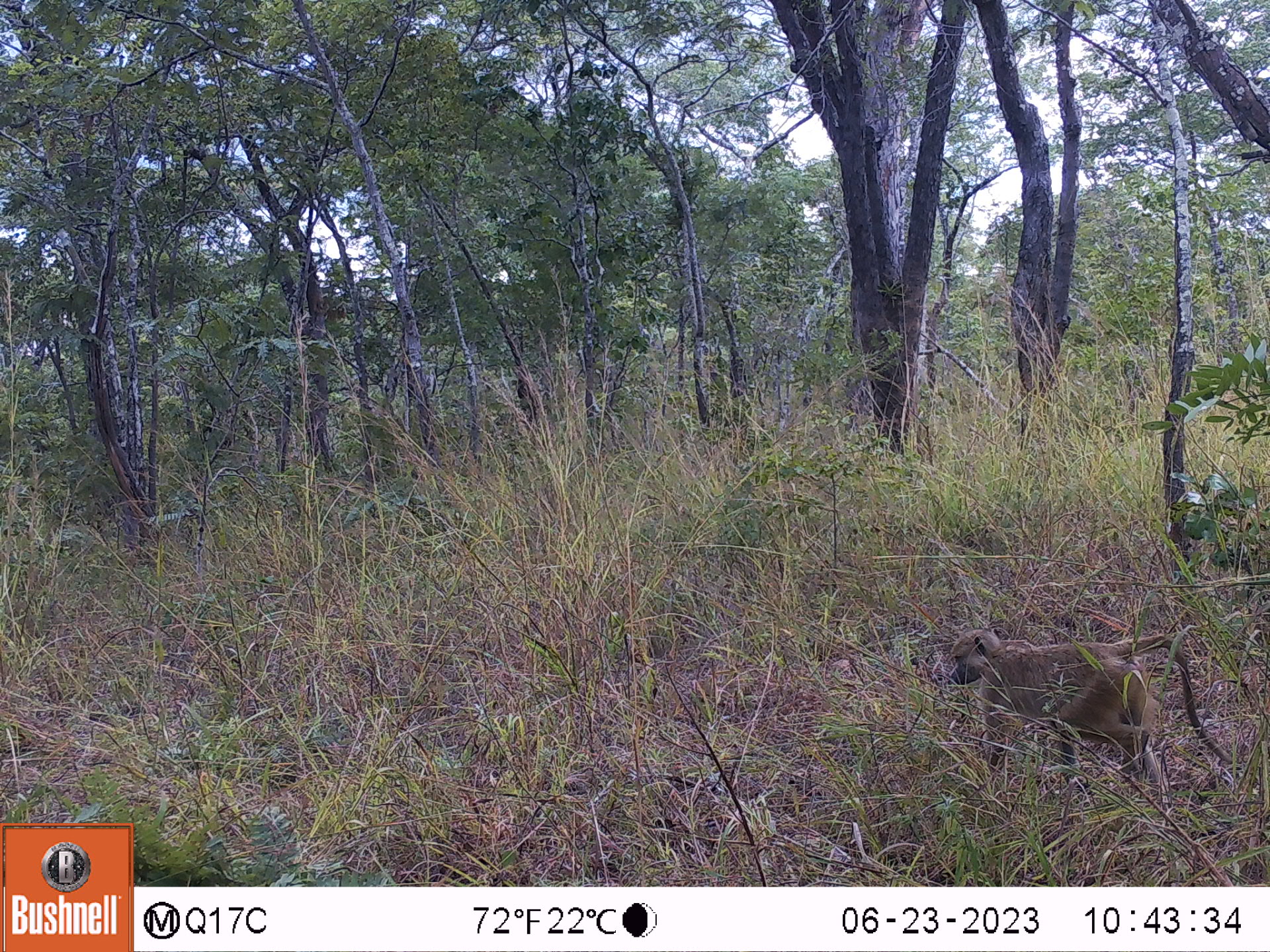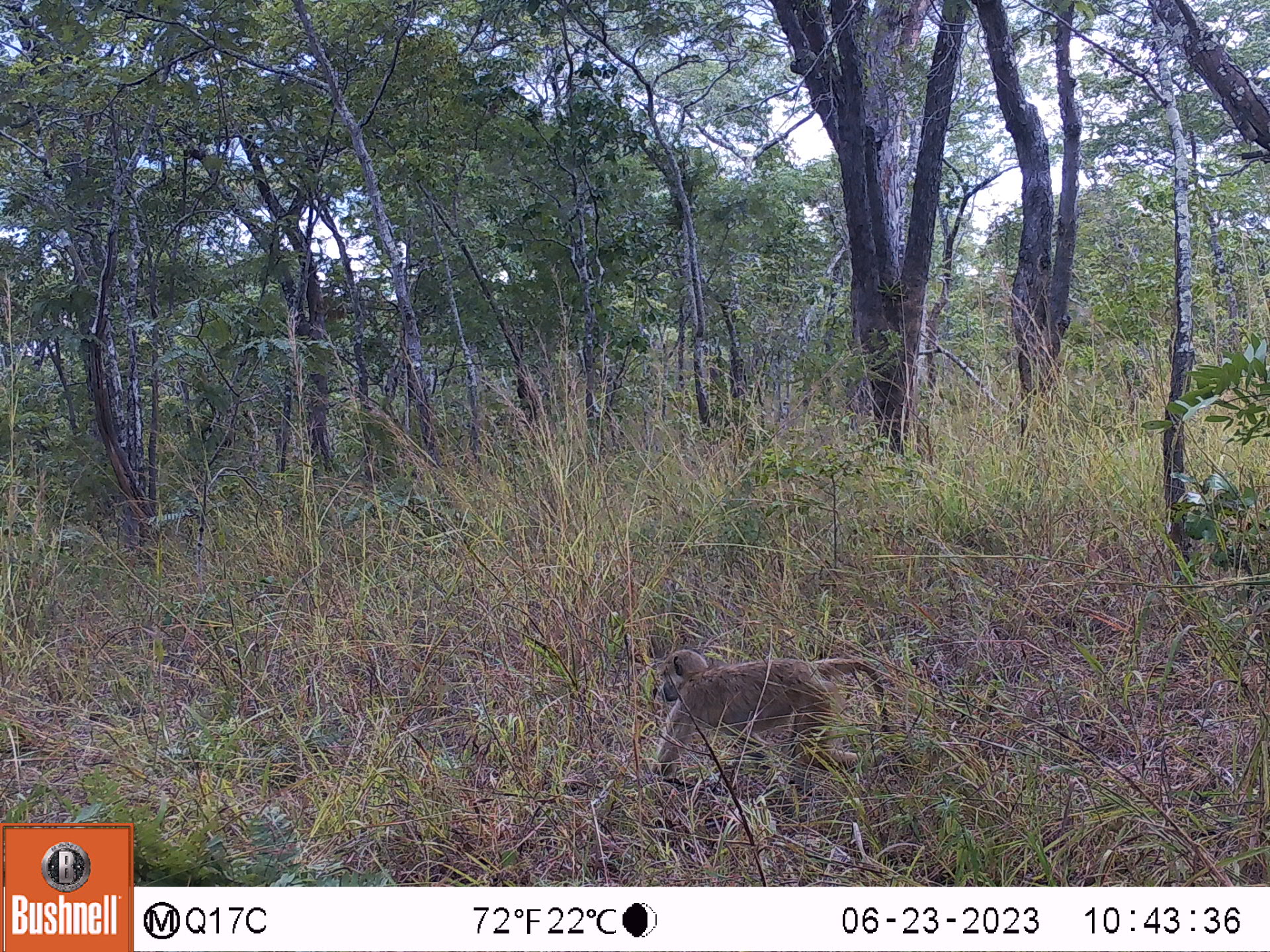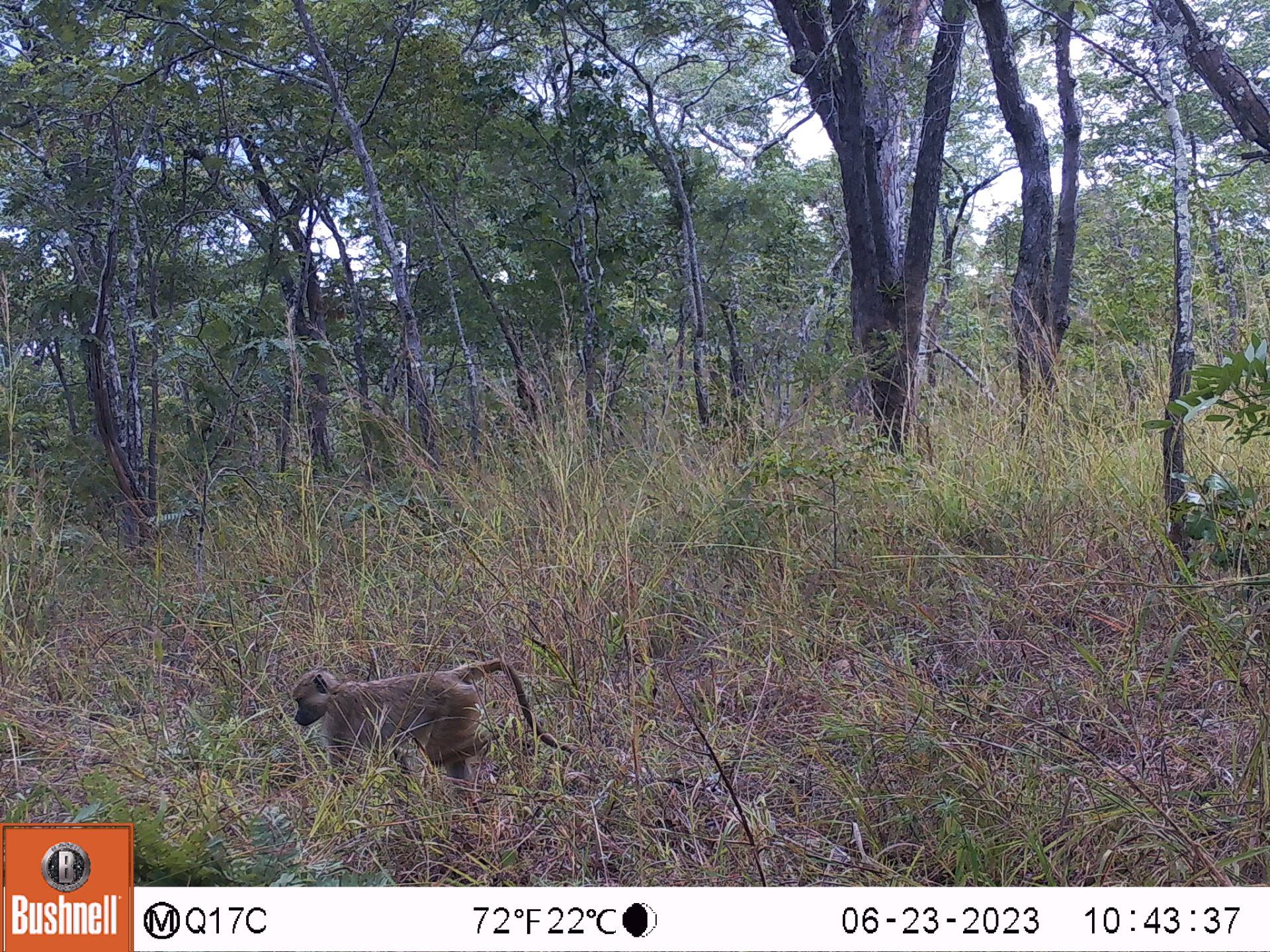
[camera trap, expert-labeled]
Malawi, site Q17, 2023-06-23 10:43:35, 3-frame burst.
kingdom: Animalia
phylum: Chordata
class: Mammalia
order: Primates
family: Cercopithecidae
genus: Papio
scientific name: Papio cynocephalus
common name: yellow baboon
Yellow baboon (Papio cynocephalus), count 1.